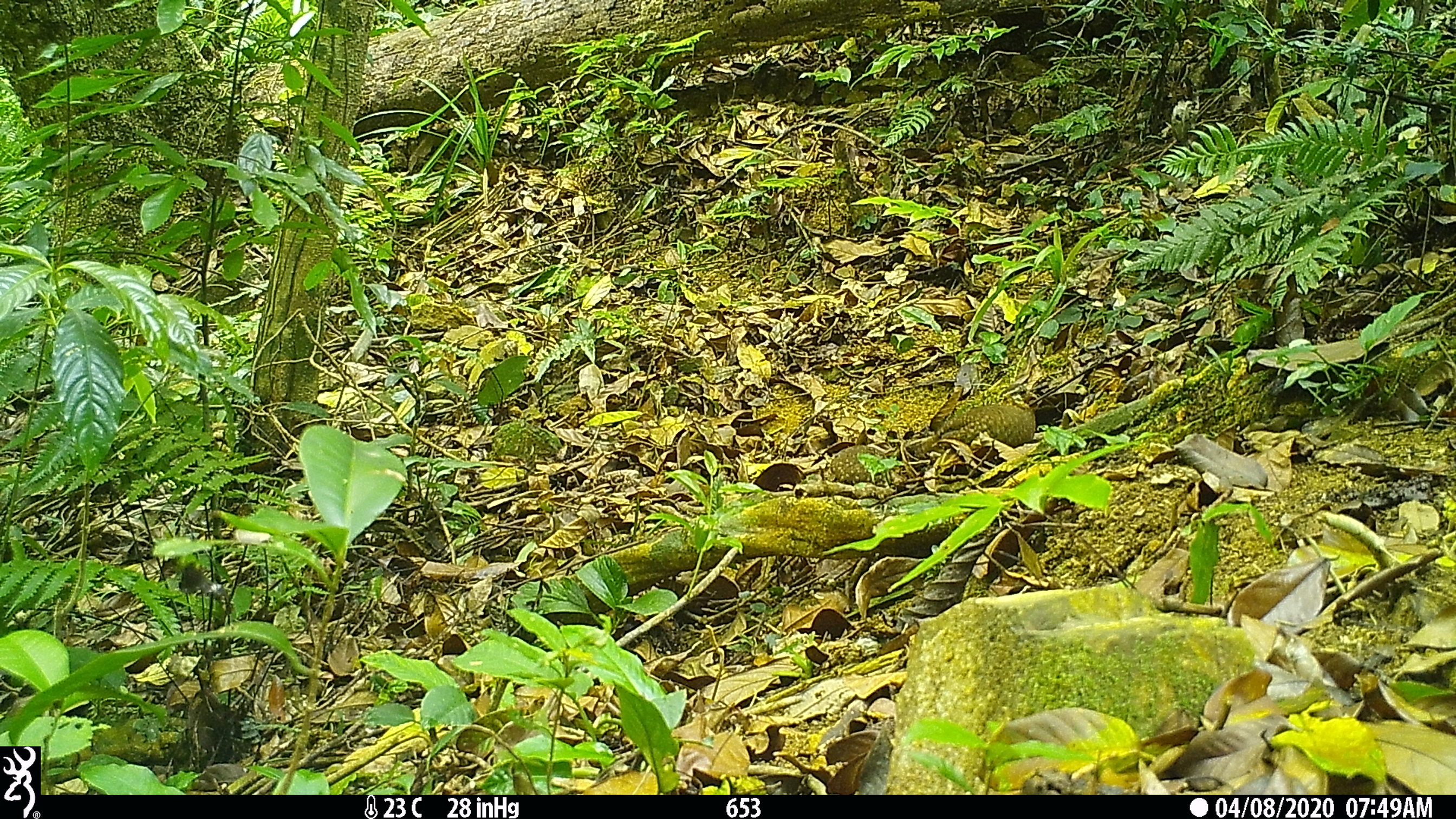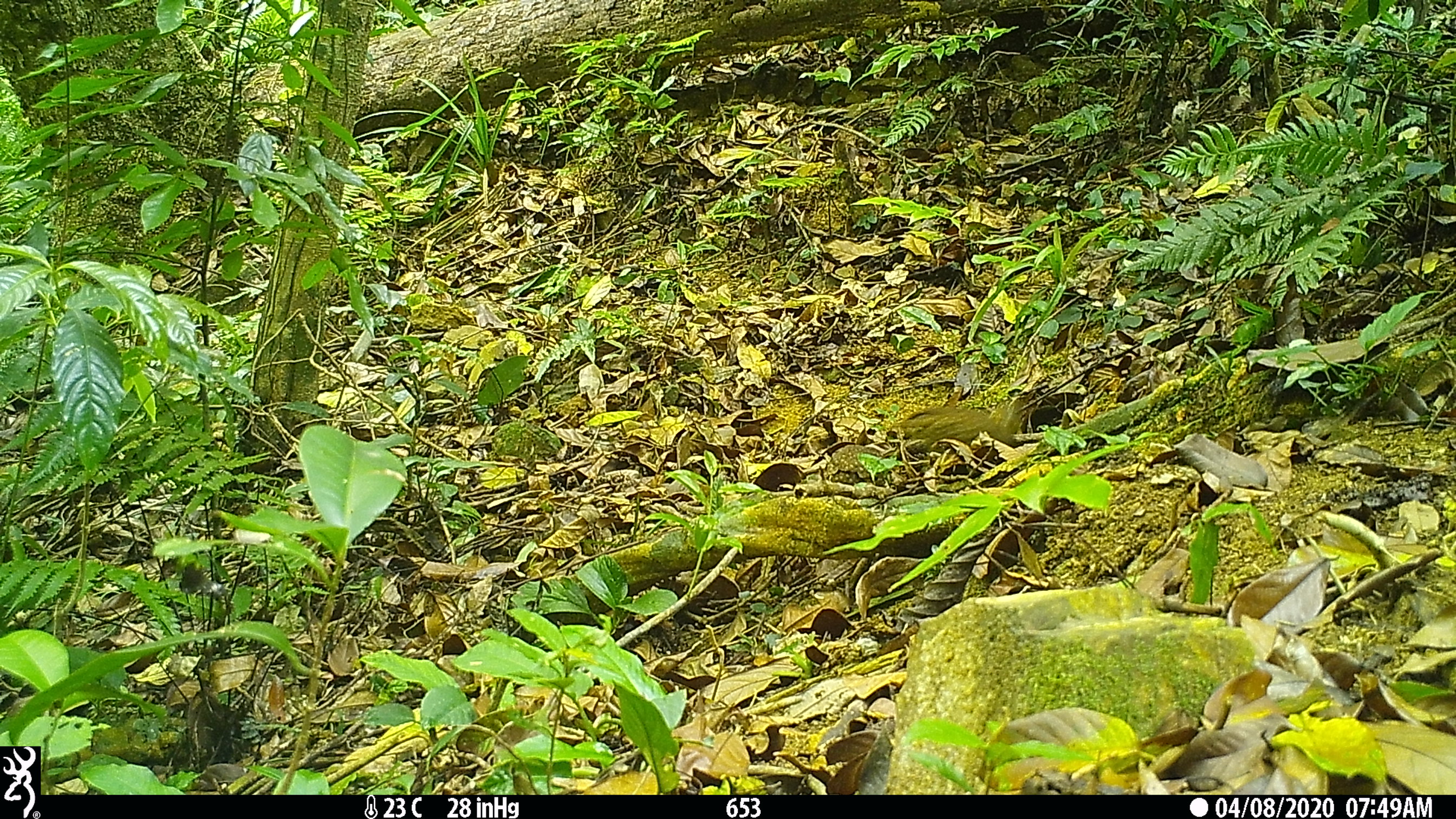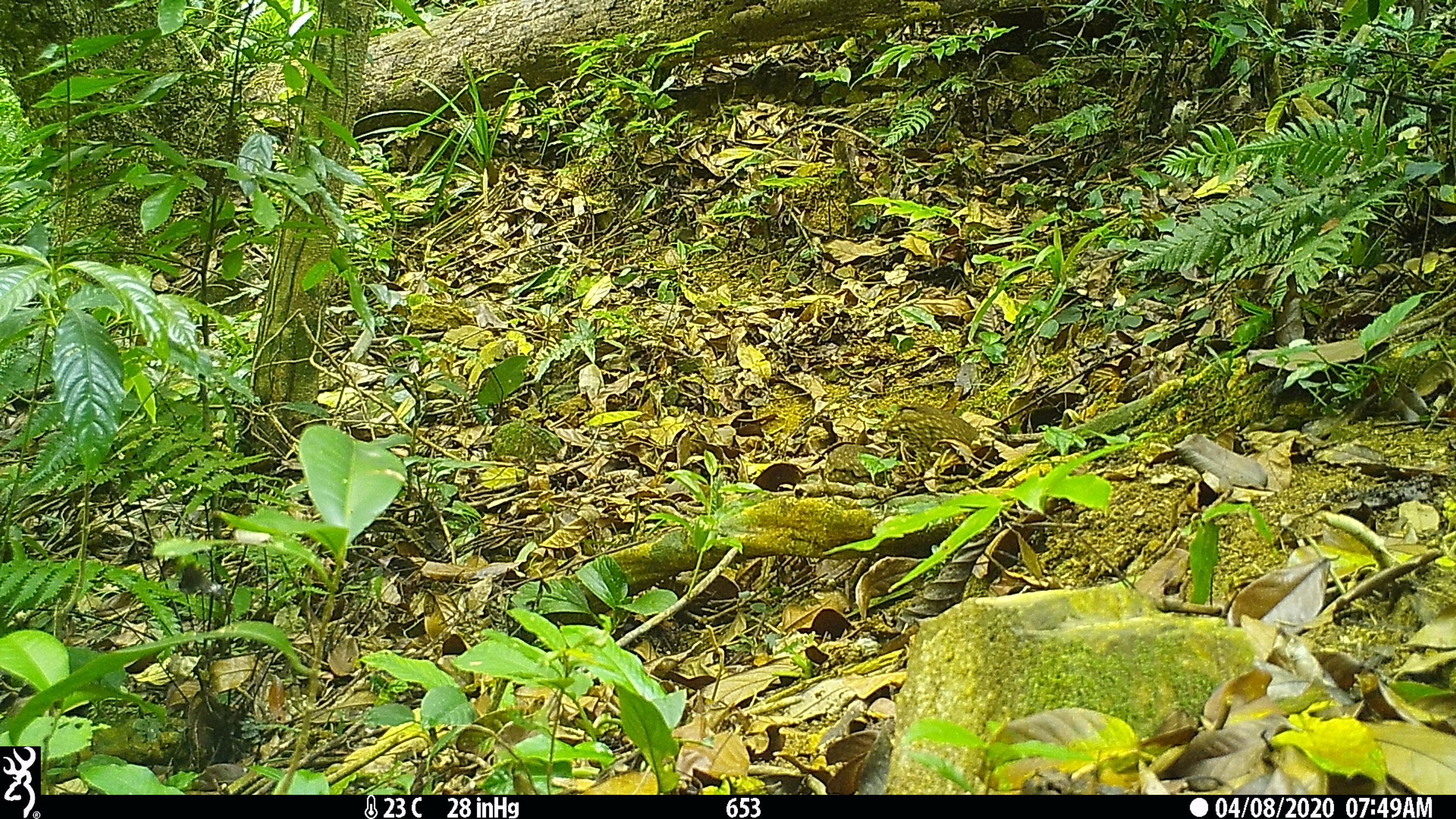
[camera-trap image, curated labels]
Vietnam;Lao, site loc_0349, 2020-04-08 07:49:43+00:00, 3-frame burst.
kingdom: Animalia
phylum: Chordata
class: Aves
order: Galliformes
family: Phasianidae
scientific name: Phasianidae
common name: partridge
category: unidentified partridge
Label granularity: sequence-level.